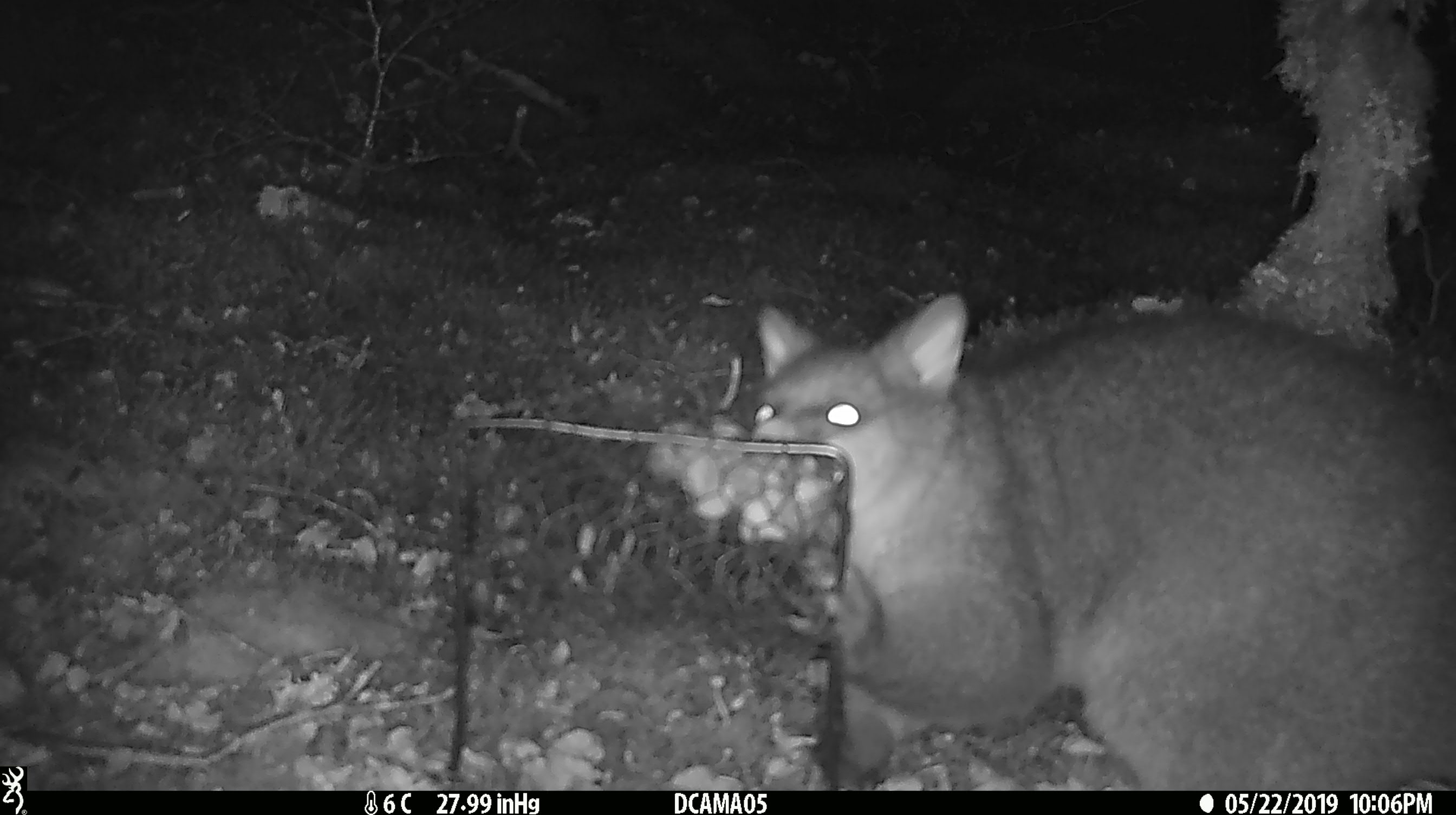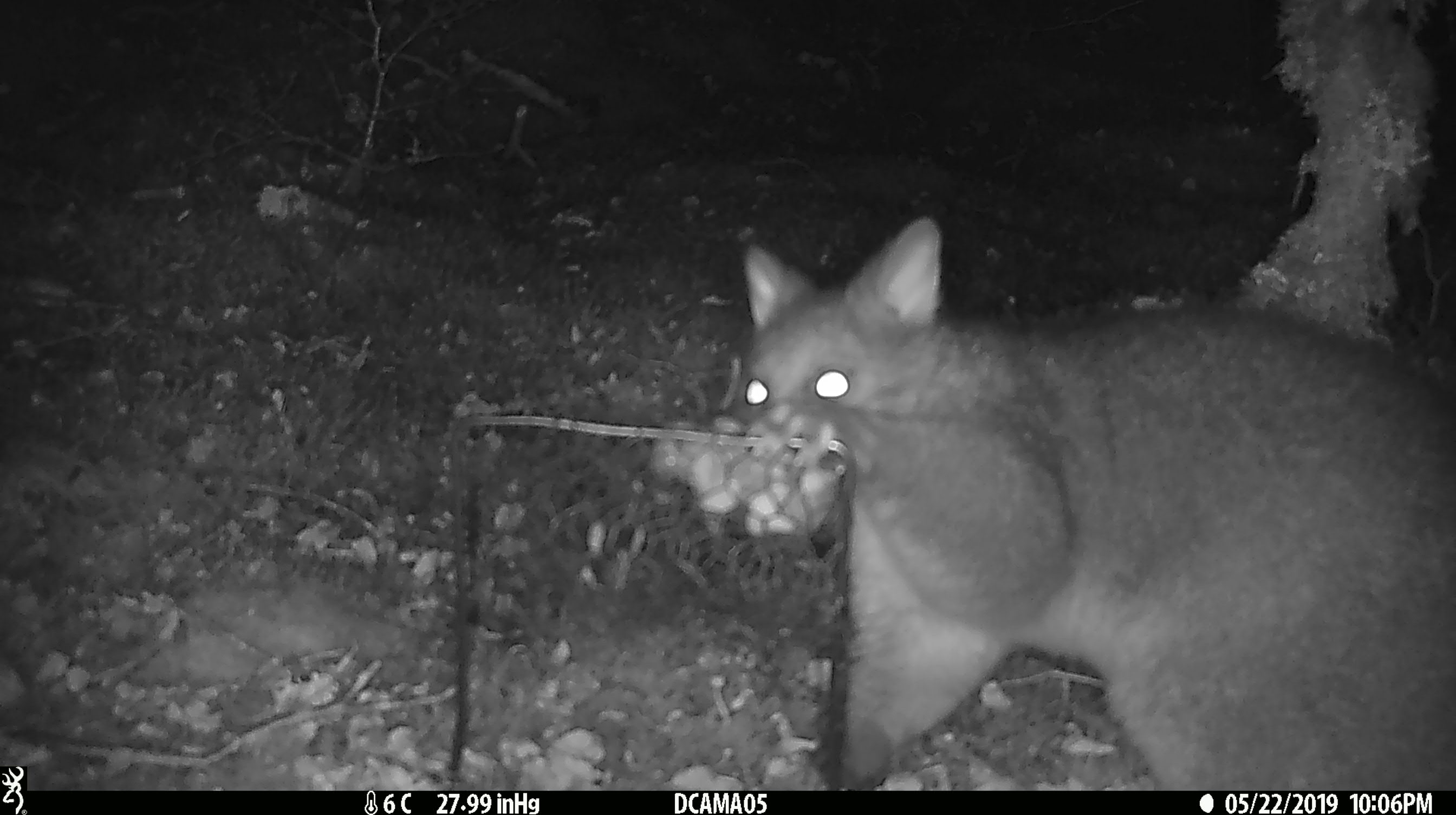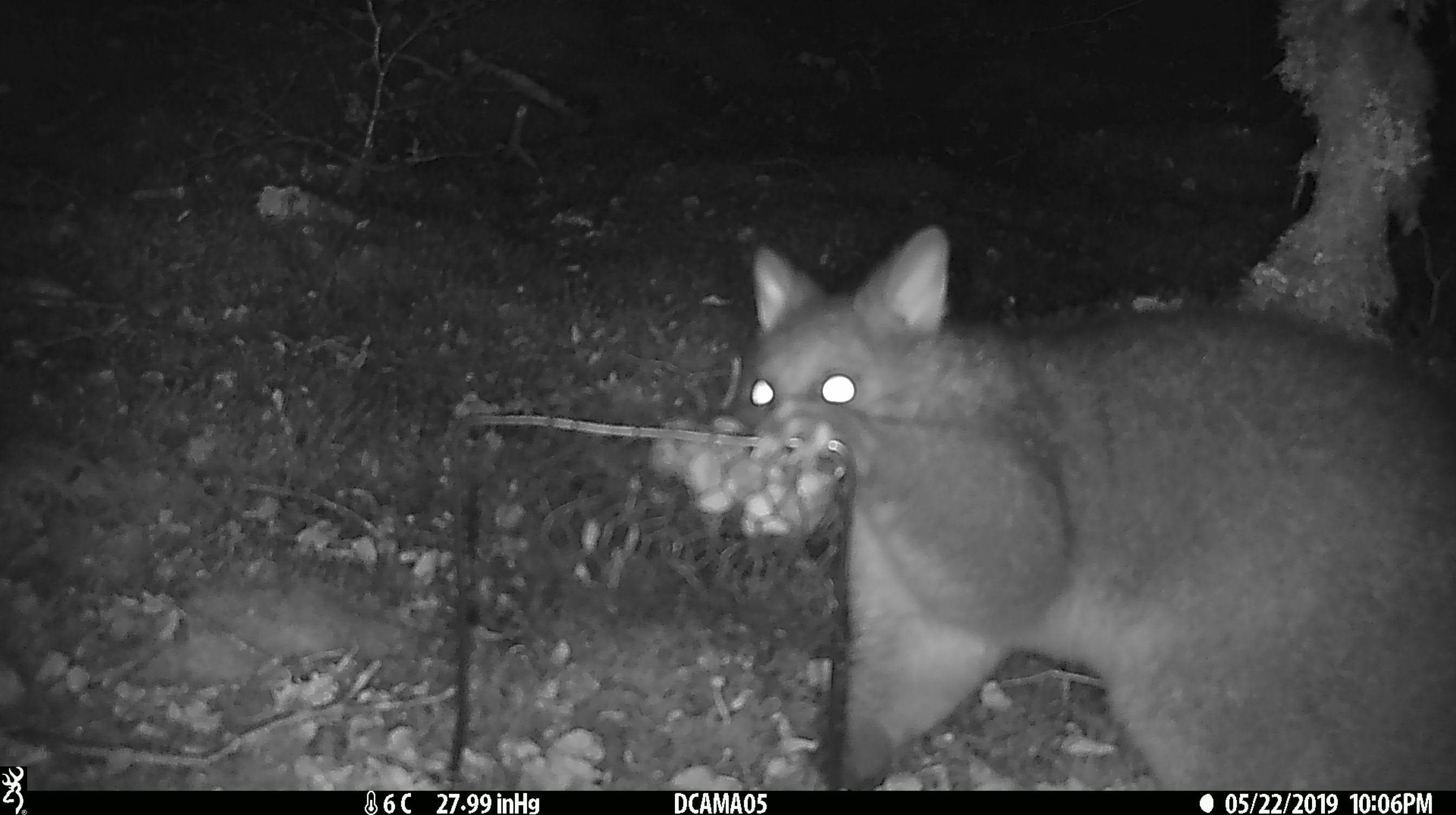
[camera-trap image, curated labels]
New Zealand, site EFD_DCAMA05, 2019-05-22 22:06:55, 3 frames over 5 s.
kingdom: Animalia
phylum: Chordata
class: Mammalia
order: Diprotodontia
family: Phalangeridae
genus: Trichosurus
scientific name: Trichosurus vulpecula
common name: common brushtail possum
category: possum